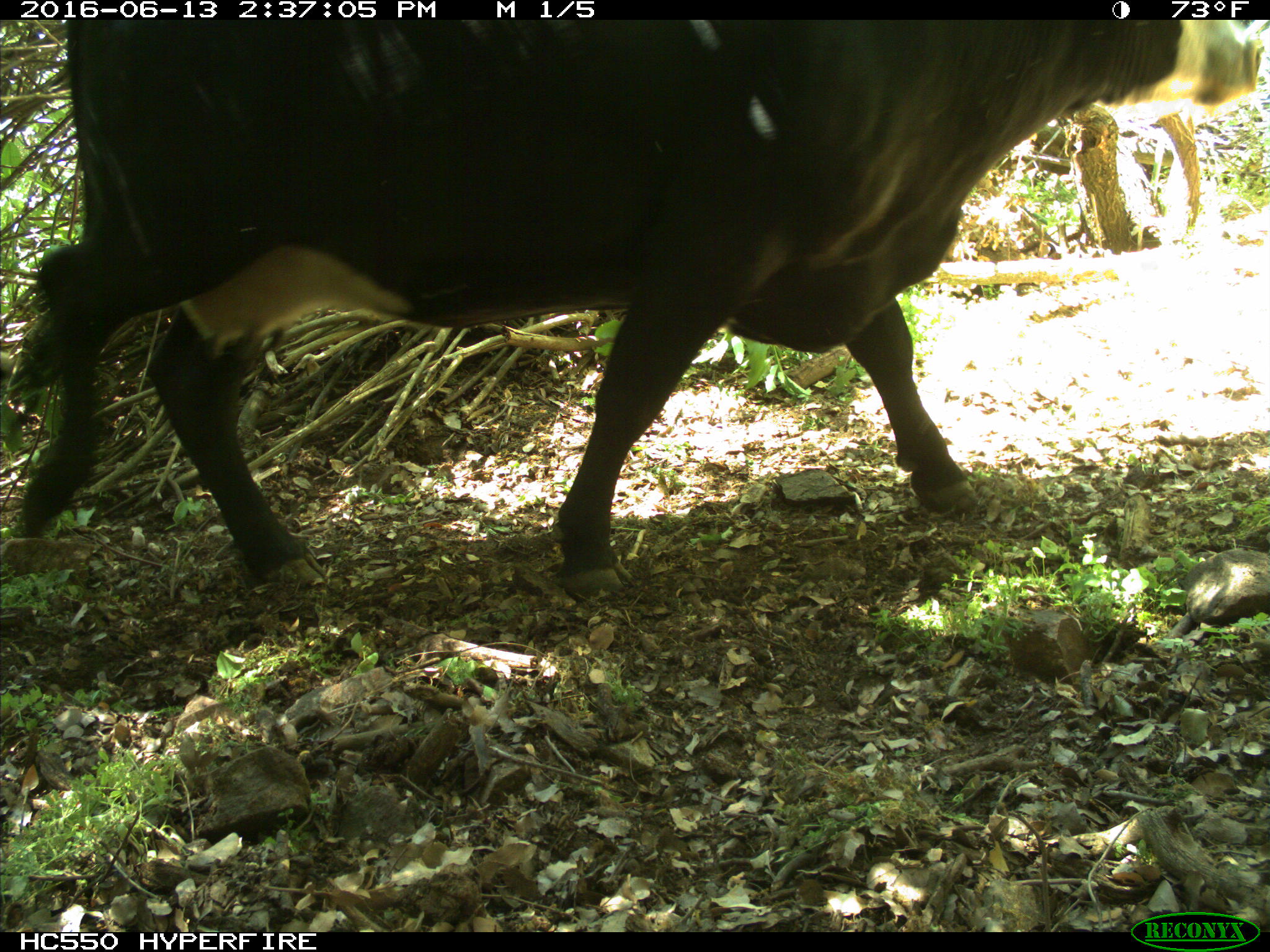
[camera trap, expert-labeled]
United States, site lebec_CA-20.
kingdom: Animalia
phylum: Chordata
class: Mammalia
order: Artiodactyla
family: Bovidae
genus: Bos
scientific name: Bos taurus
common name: domestic cow